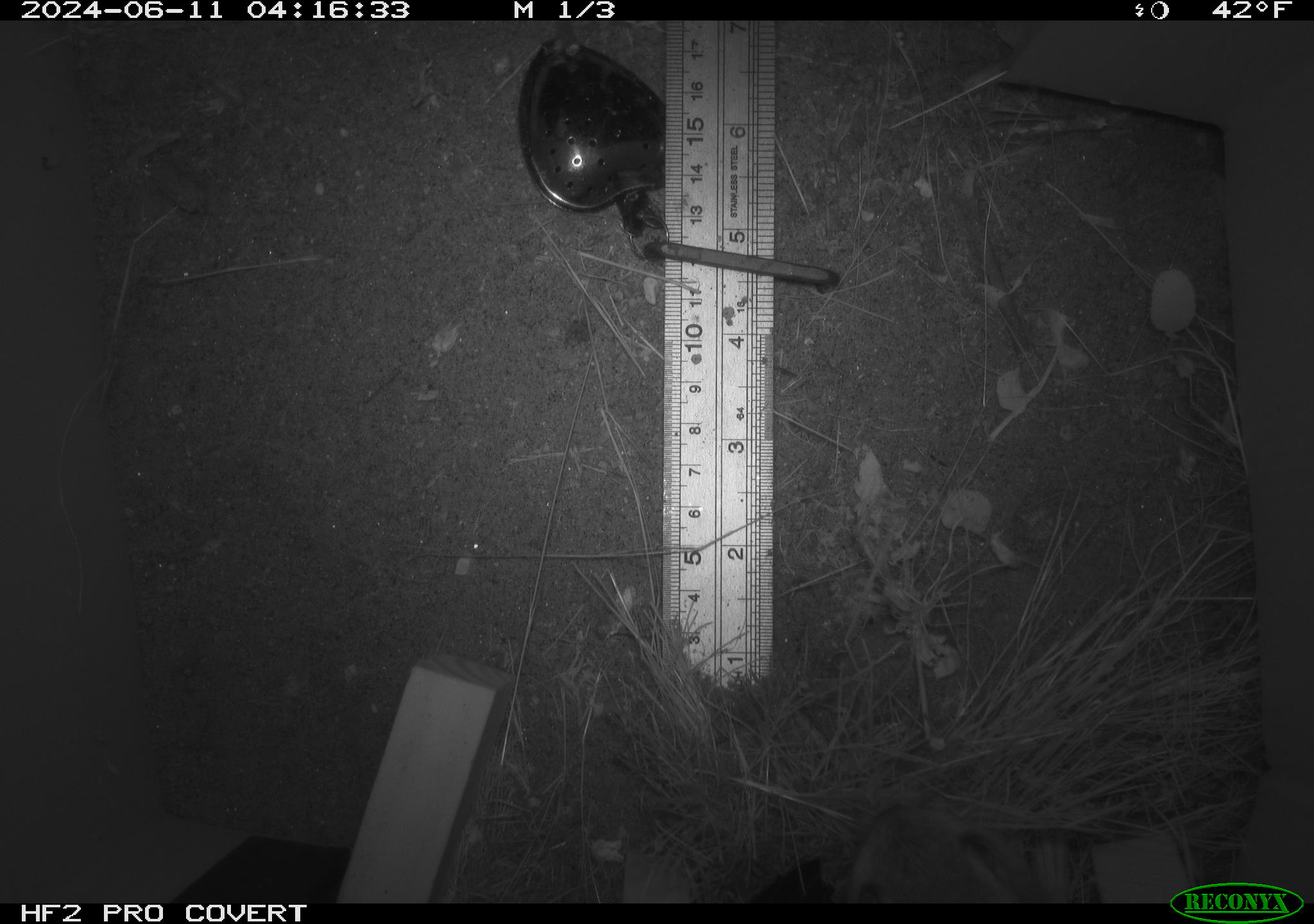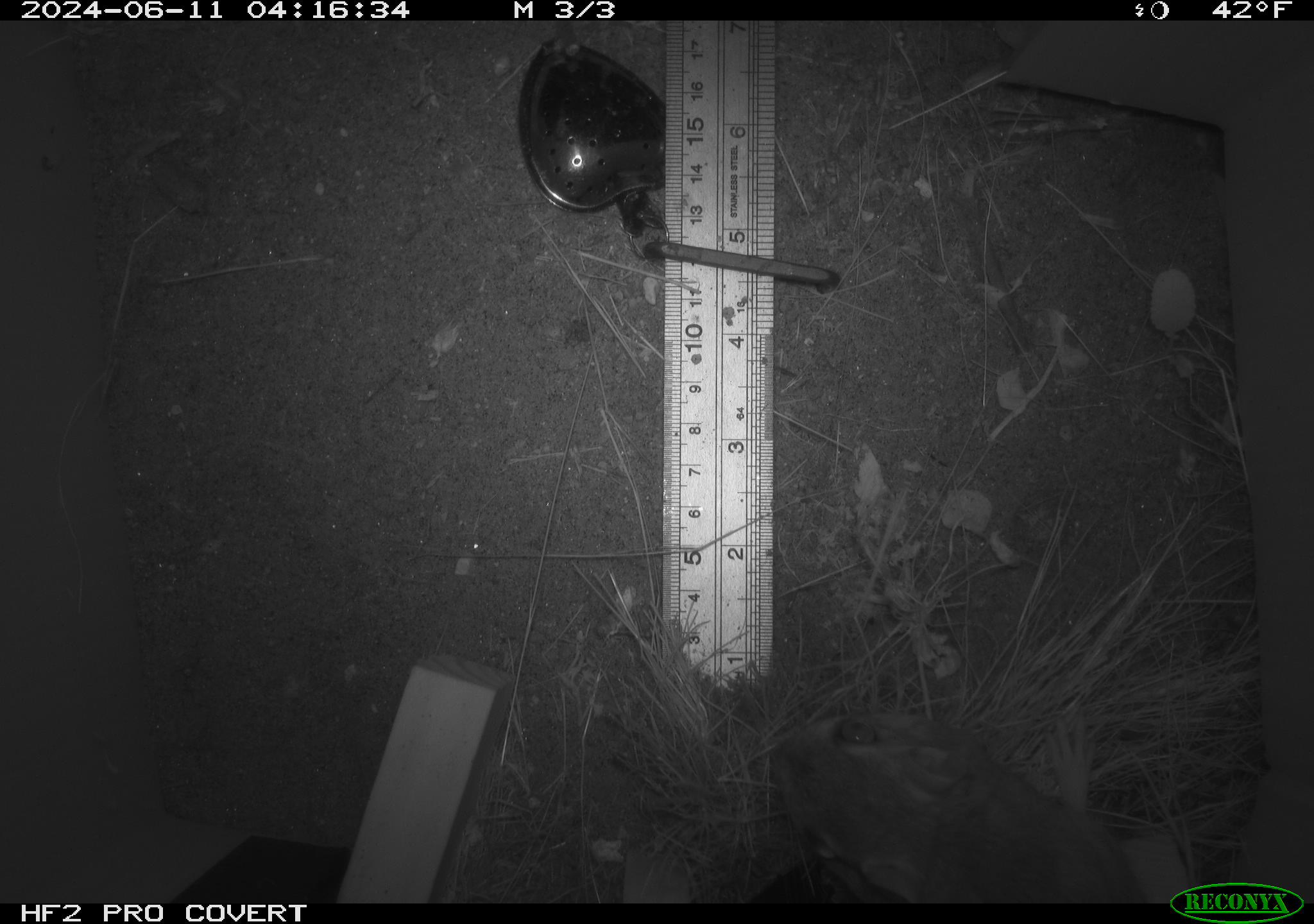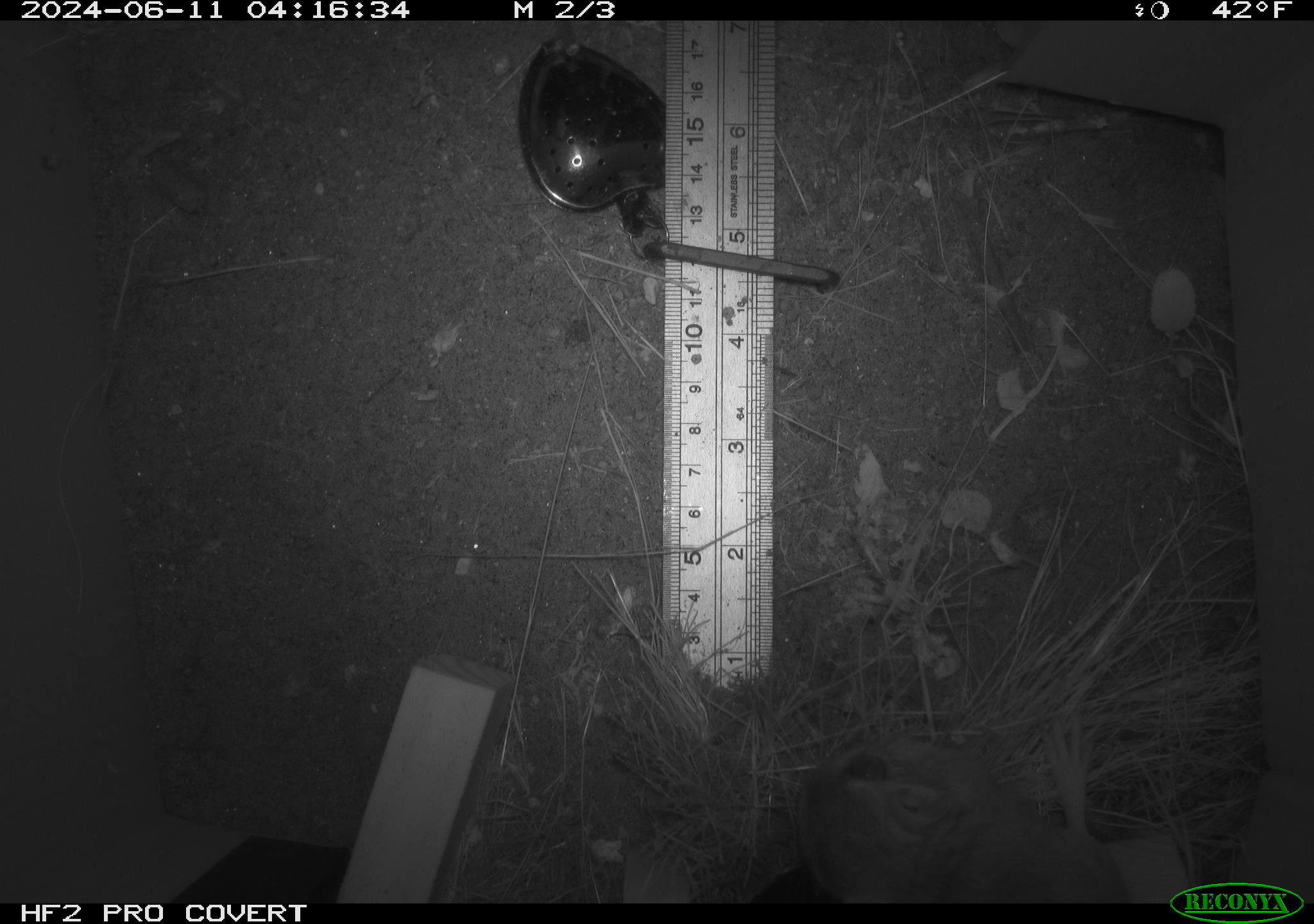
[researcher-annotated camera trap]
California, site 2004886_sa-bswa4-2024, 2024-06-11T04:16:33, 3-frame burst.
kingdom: Animalia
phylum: Chordata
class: Mammalia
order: Rodentia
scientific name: Rodentia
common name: rodent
Rodent (Rodentia).